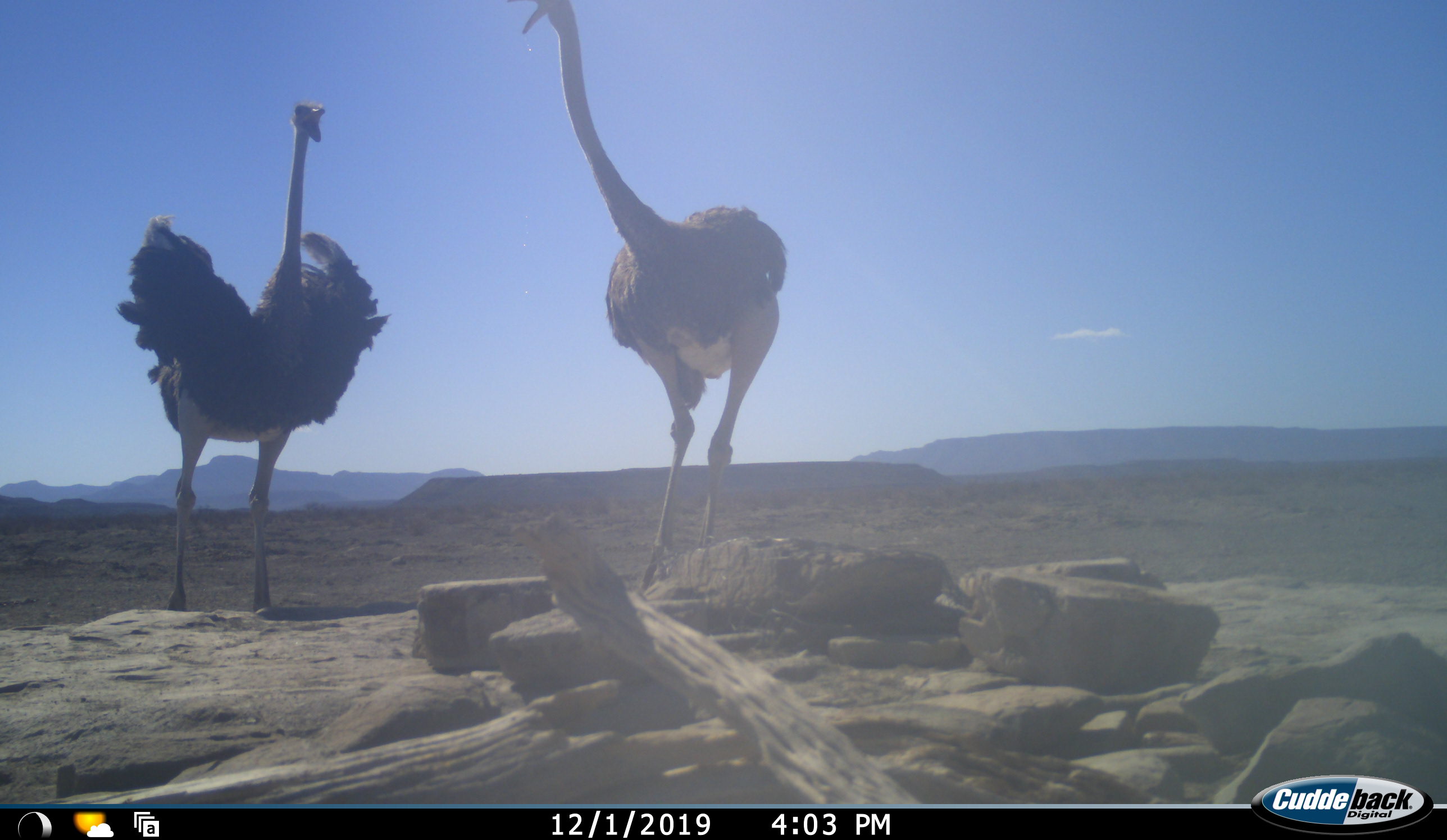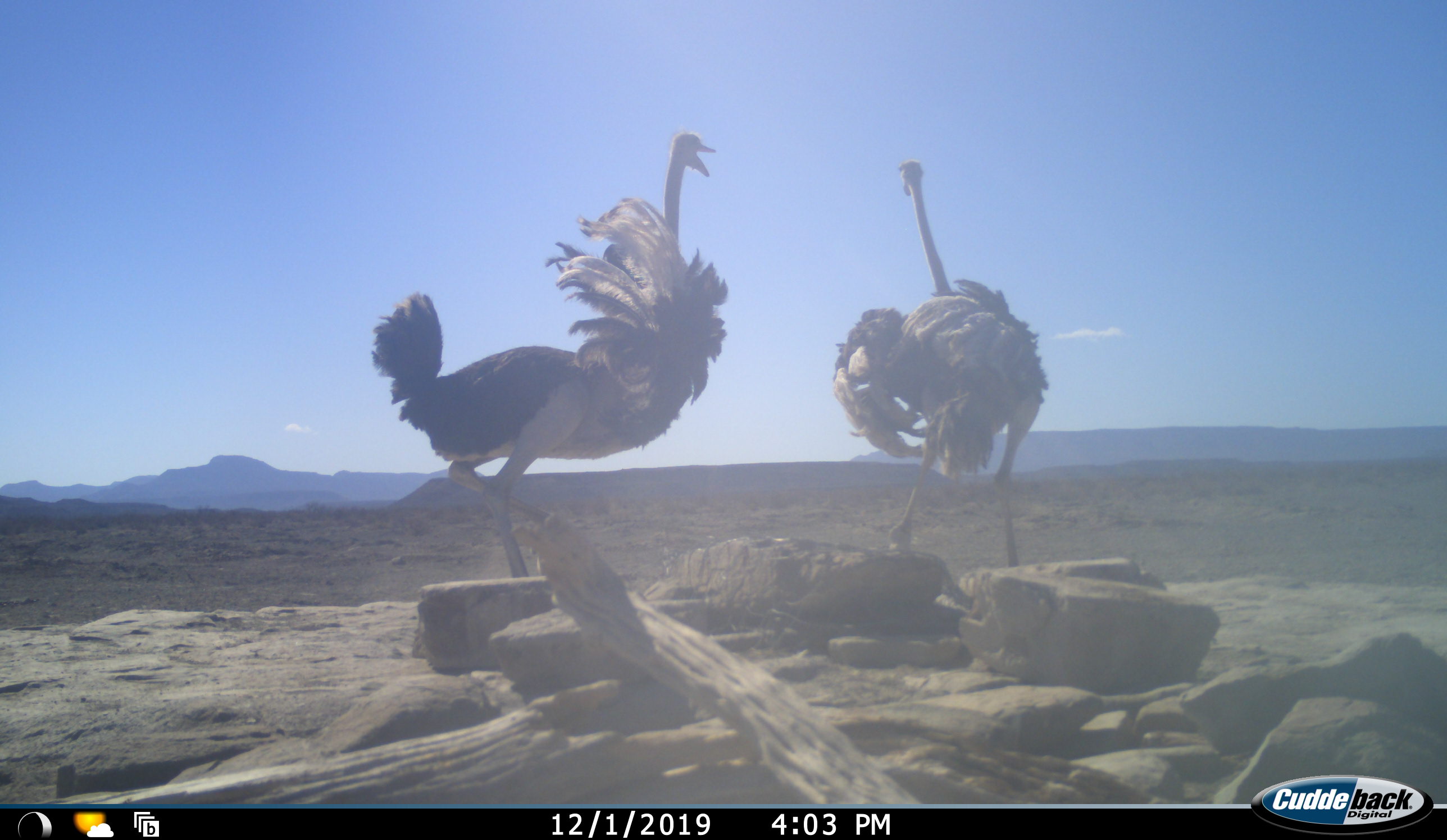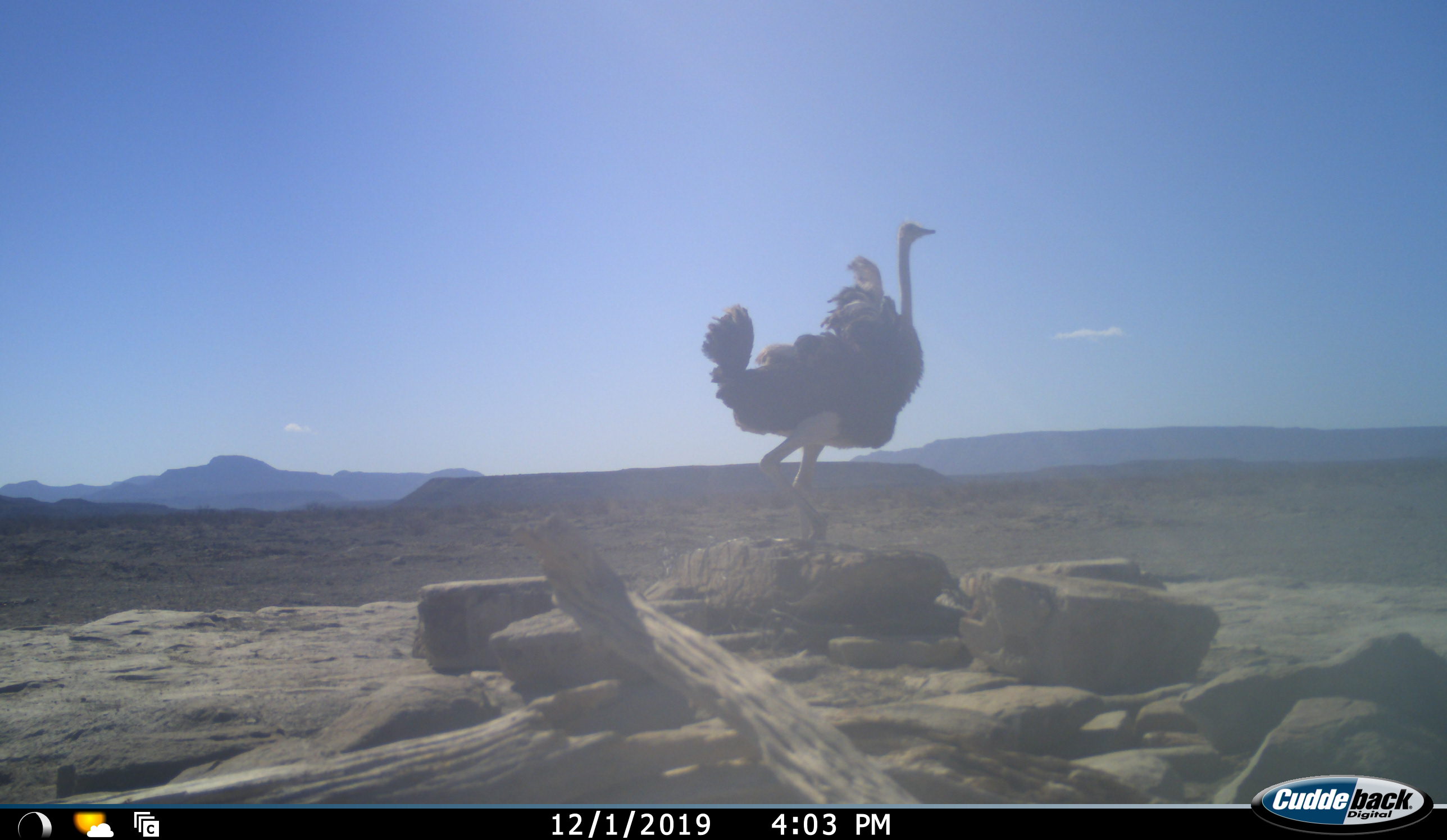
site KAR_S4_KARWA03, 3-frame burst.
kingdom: Animalia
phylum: Chordata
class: Aves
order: Struthioniformes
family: Struthionidae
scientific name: Struthionidae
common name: ostrich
Ostrich (Struthionidae), count 2. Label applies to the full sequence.